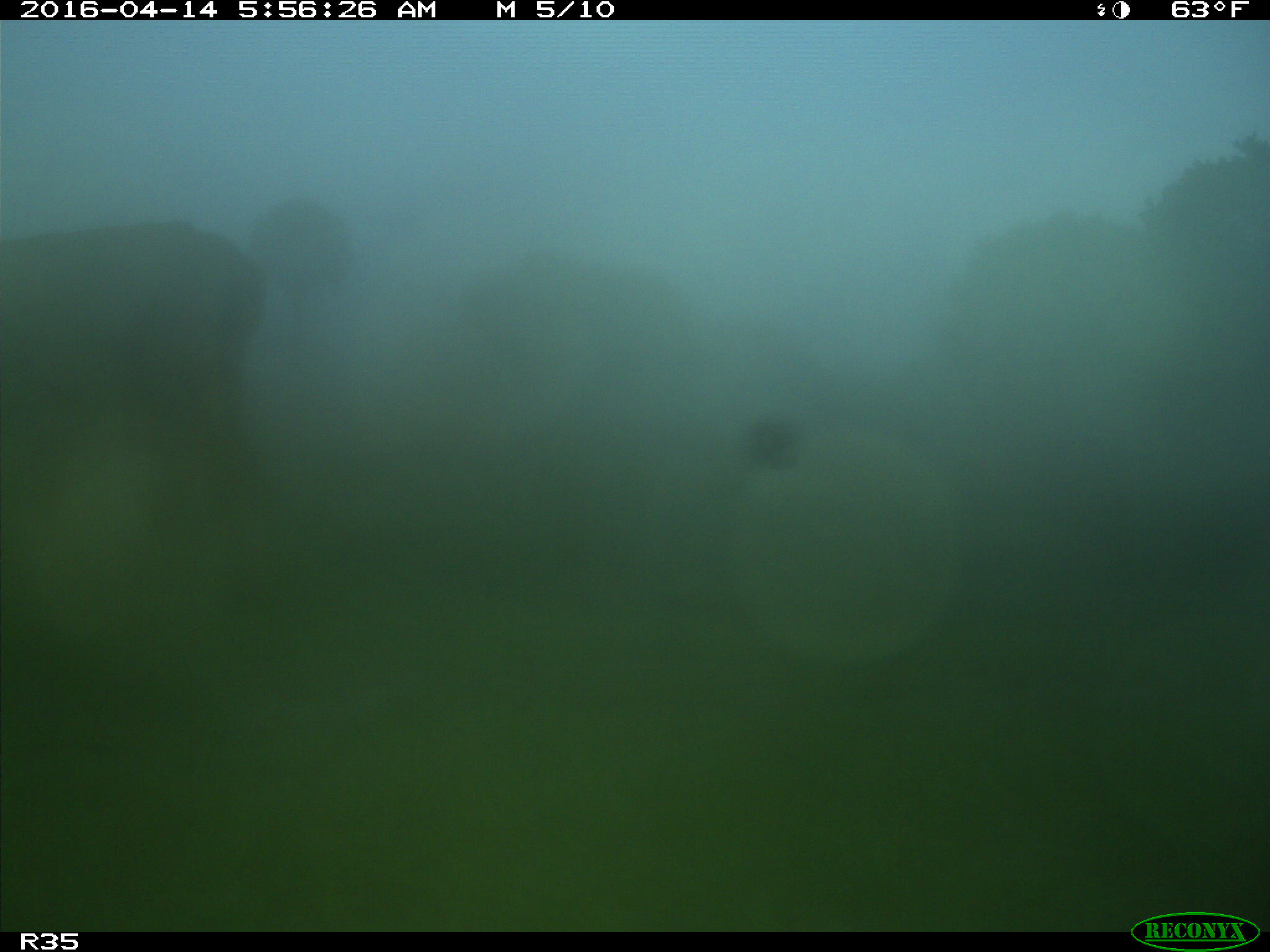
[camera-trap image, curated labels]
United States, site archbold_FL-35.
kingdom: Animalia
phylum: Chordata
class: Mammalia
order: Artiodactyla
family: Bovidae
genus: Bos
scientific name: Bos taurus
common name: domestic cow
Bos taurus (domestic cow).